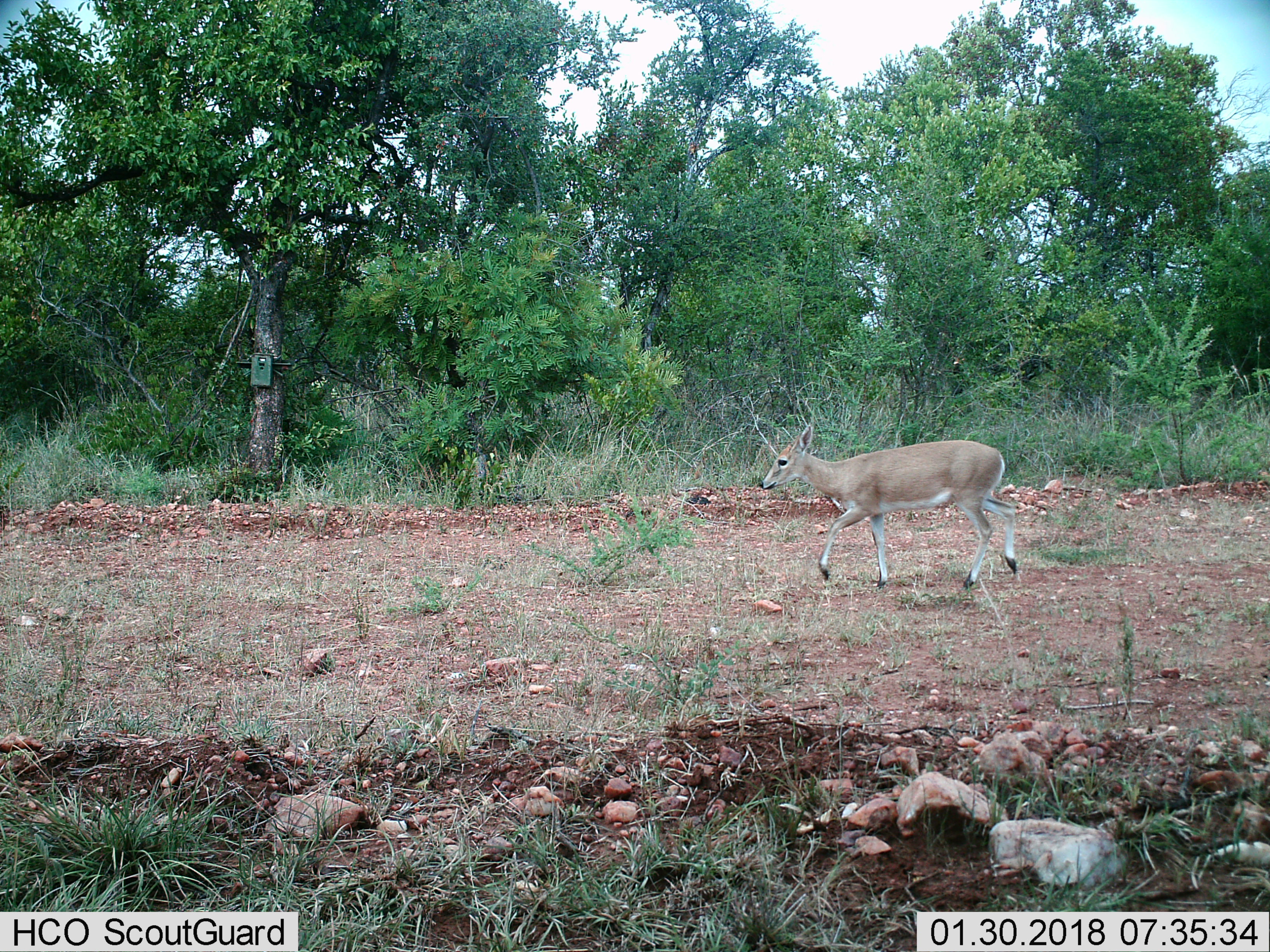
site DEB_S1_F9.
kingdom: Animalia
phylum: Chordata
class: Mammalia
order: Artiodactyla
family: Bovidae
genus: Sylvicapra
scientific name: Sylvicapra grimmia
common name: common duiker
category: duikercommongrey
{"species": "duikercommongrey (common duiker) (Sylvicapra grimmia)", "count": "1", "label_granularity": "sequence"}